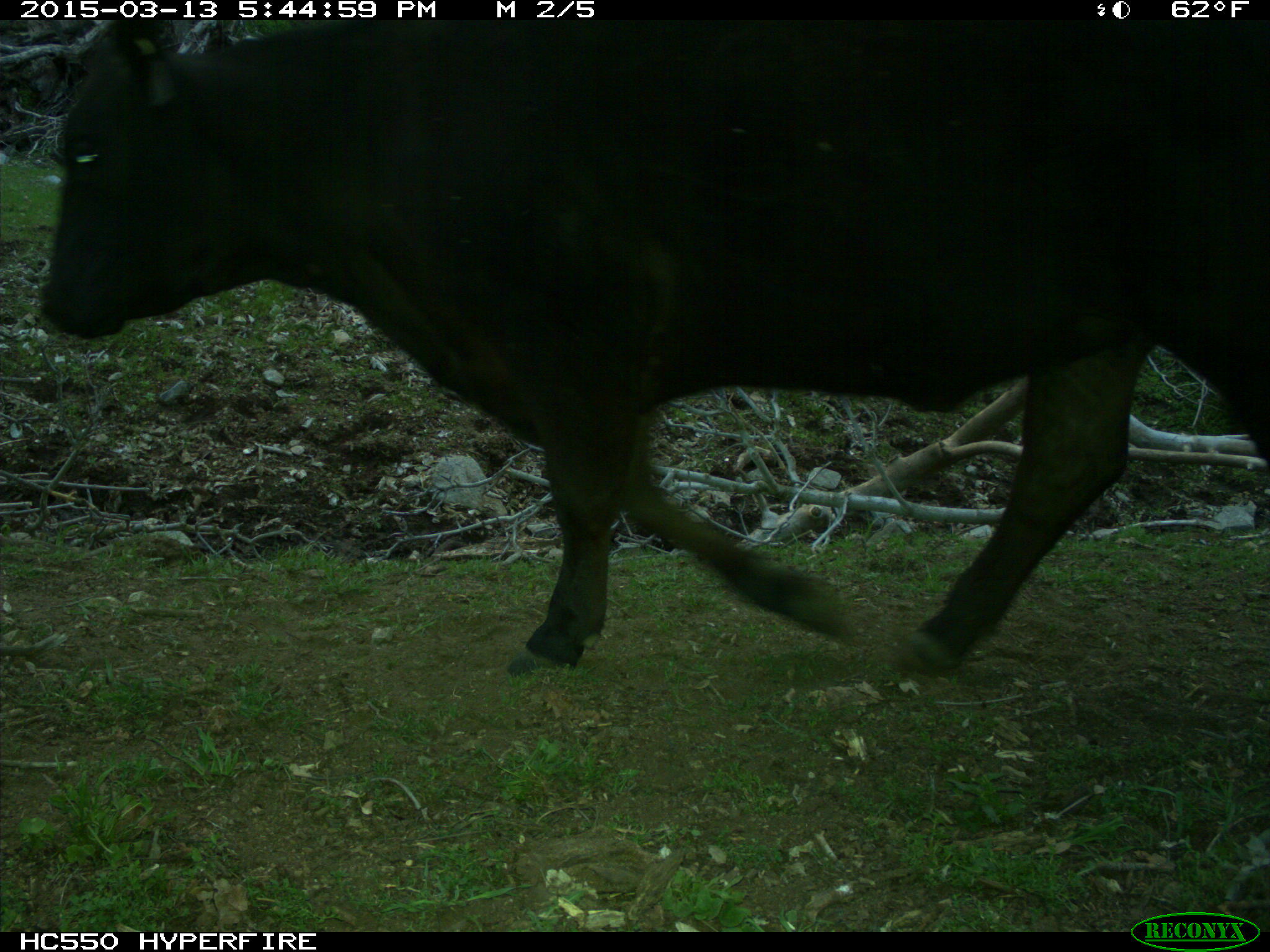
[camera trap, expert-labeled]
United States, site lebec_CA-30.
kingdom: Animalia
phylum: Chordata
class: Mammalia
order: Artiodactyla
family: Bovidae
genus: Bos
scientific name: Bos taurus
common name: domestic cow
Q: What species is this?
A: Bos taurus (domestic cow).